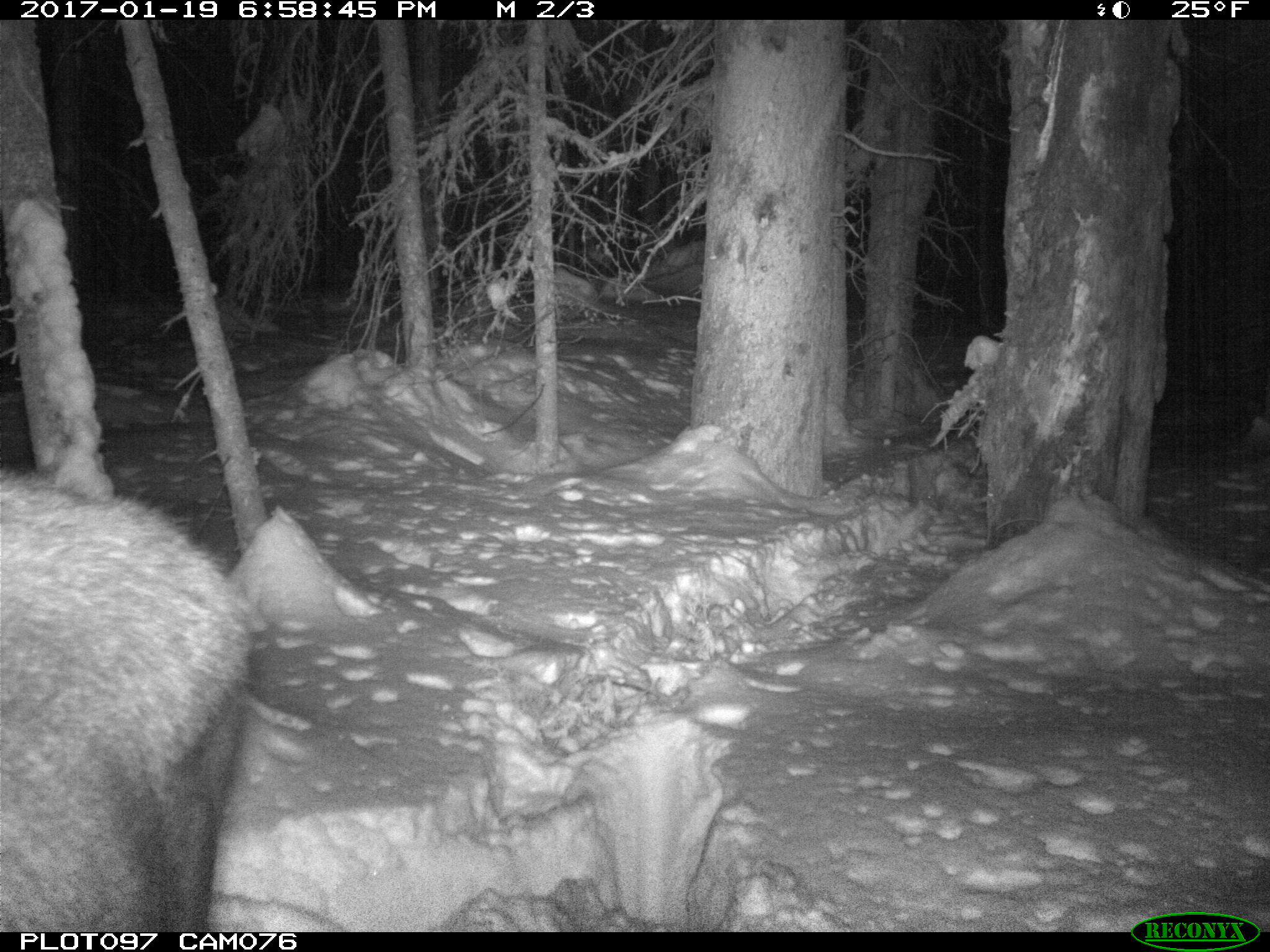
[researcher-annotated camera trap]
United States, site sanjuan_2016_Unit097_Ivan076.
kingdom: Animalia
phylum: Chordata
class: Mammalia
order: Artiodactyla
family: Cervidae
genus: Alces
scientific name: Alces alces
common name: moose